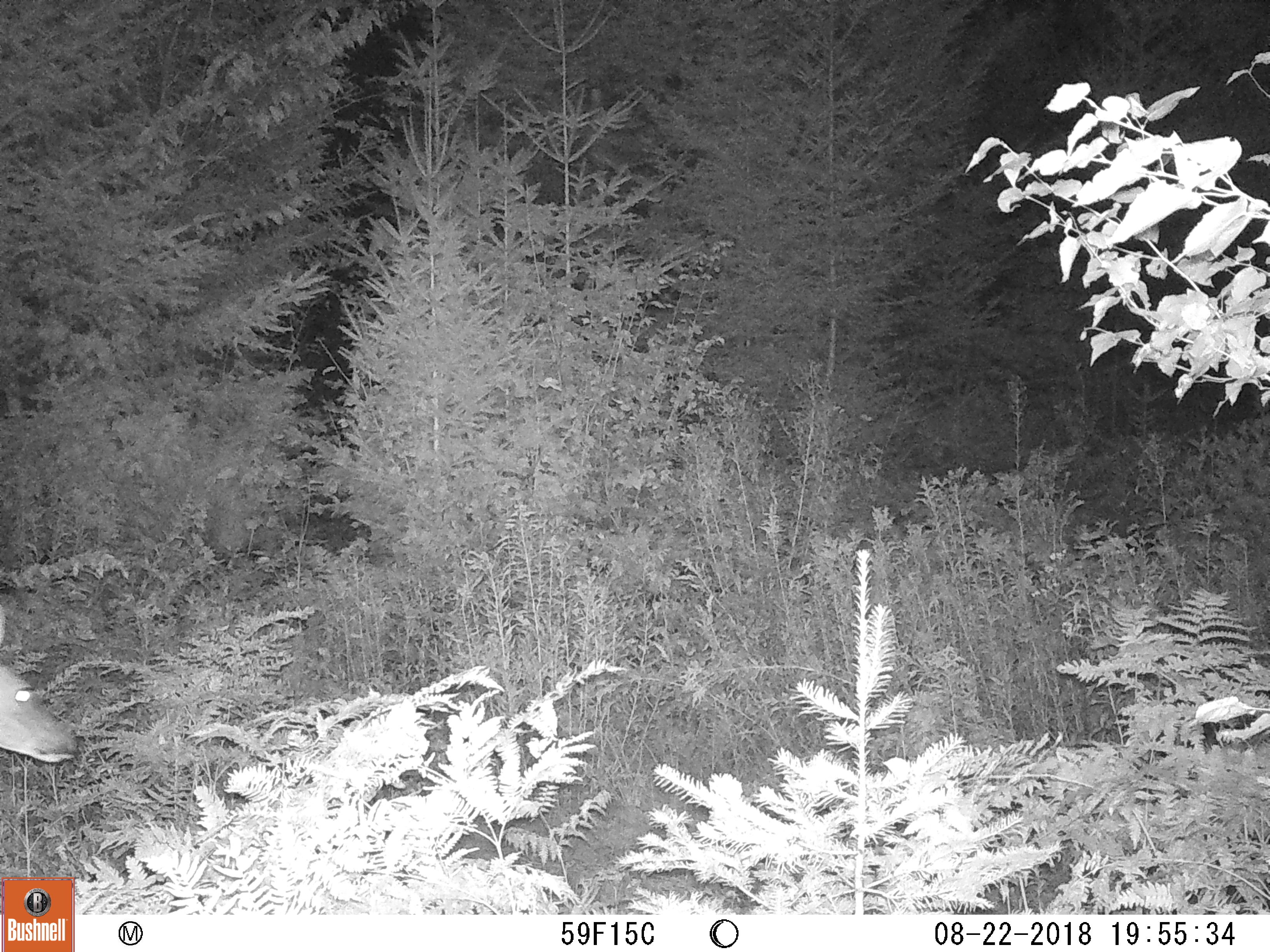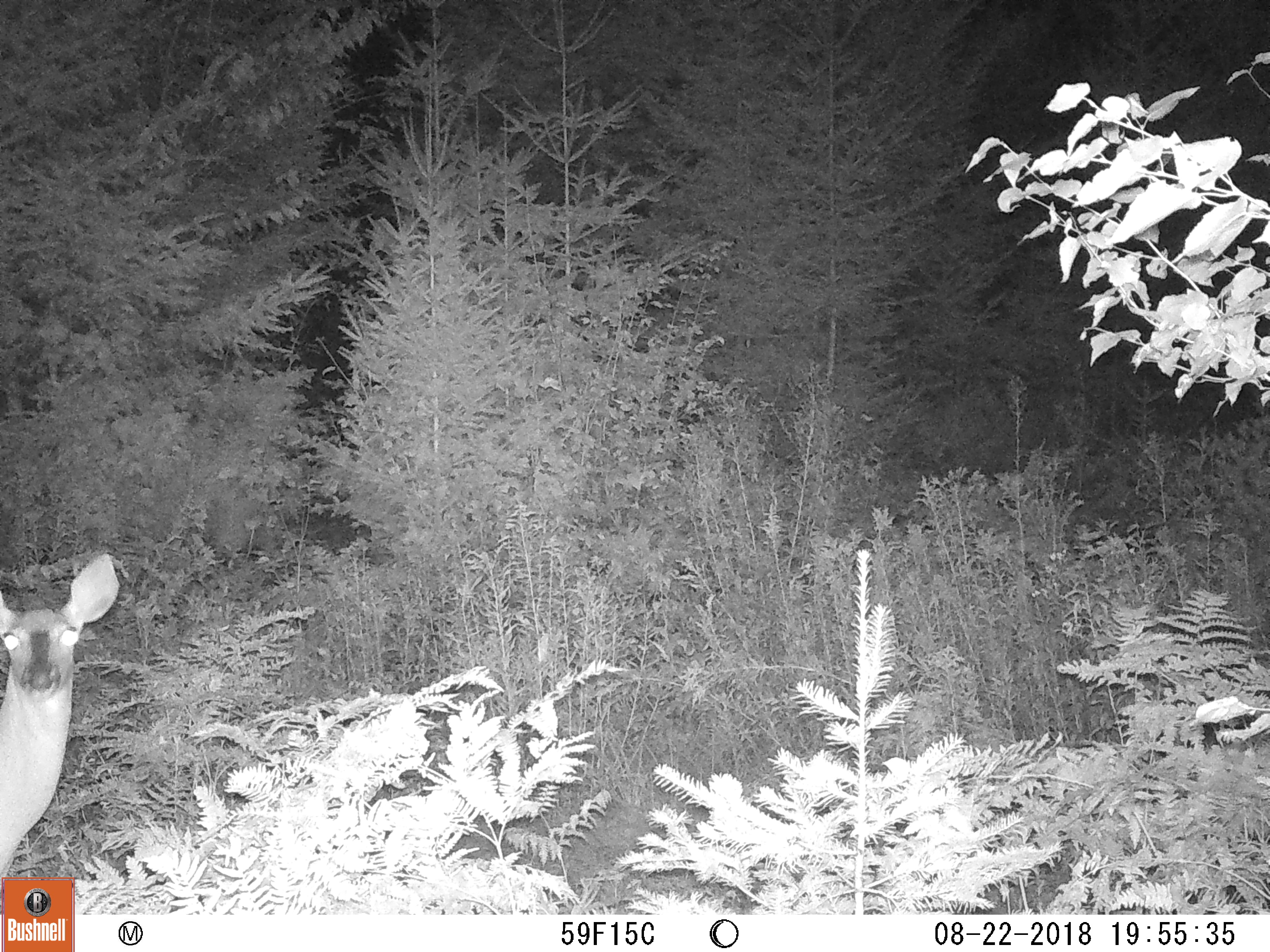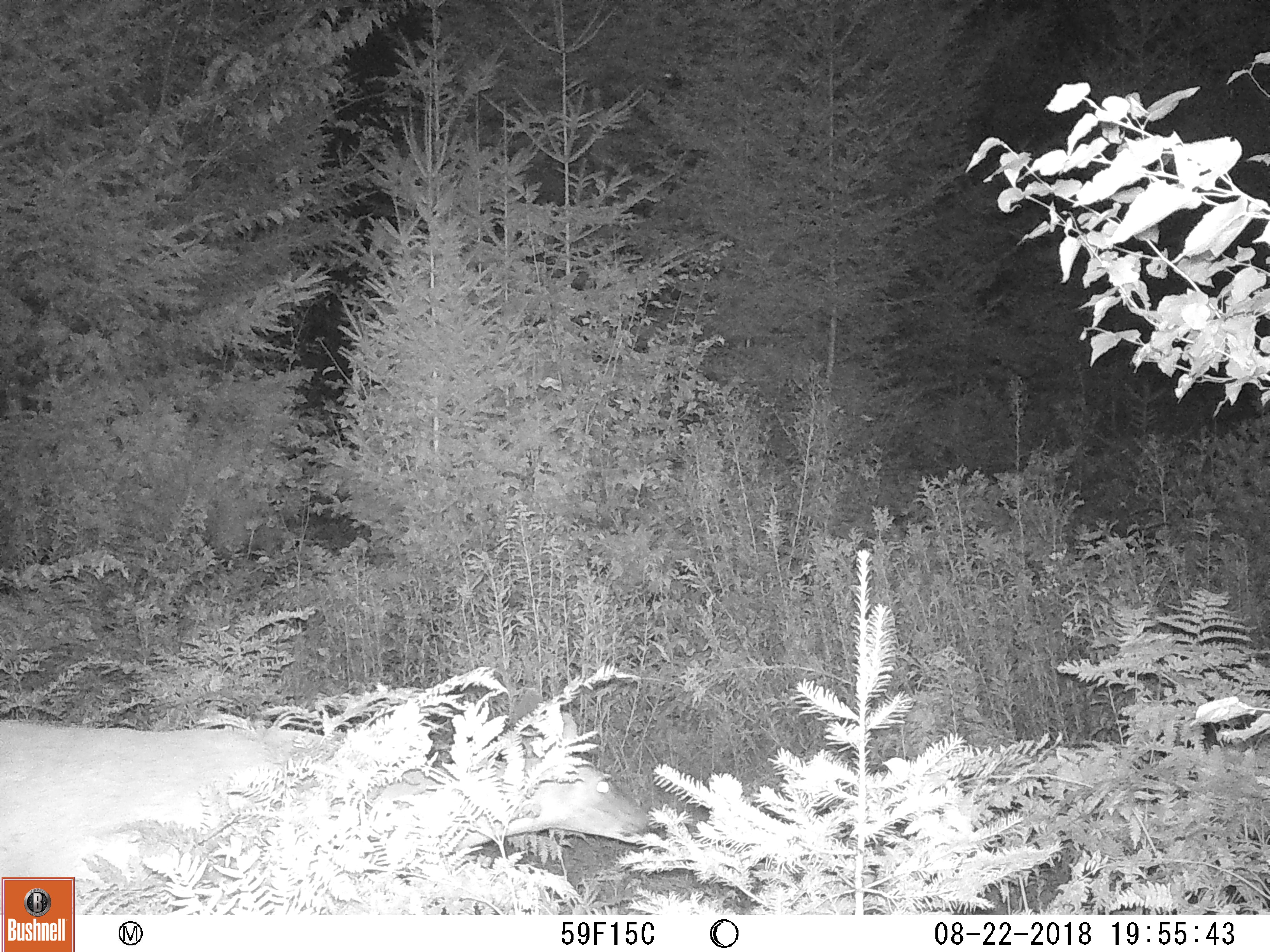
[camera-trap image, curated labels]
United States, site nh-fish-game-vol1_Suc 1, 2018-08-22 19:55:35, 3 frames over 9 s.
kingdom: Animalia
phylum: Chordata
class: Mammalia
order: Artiodactyla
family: Cervidae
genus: Odocoileus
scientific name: Odocoileus virginianus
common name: white-tailed deer